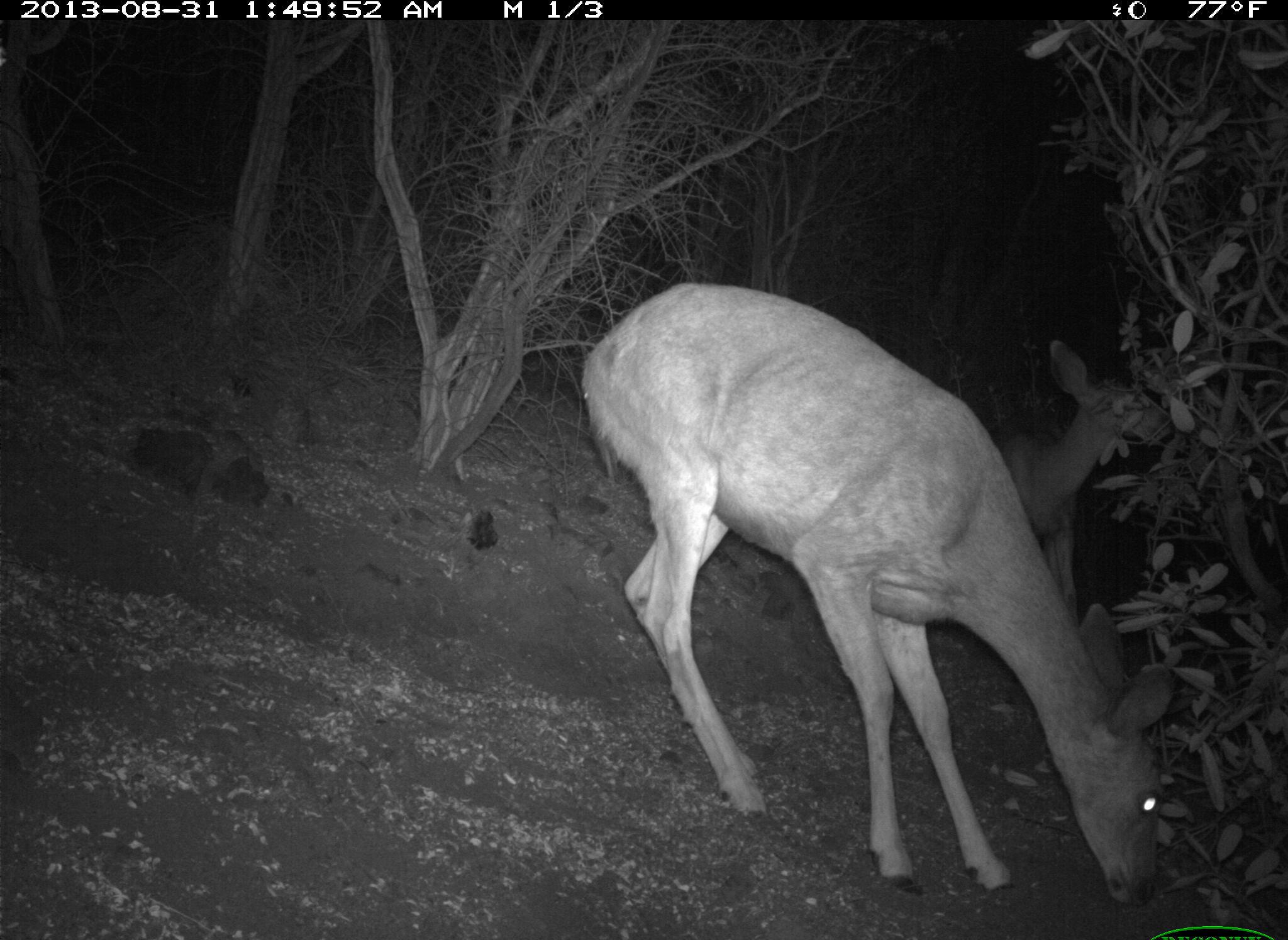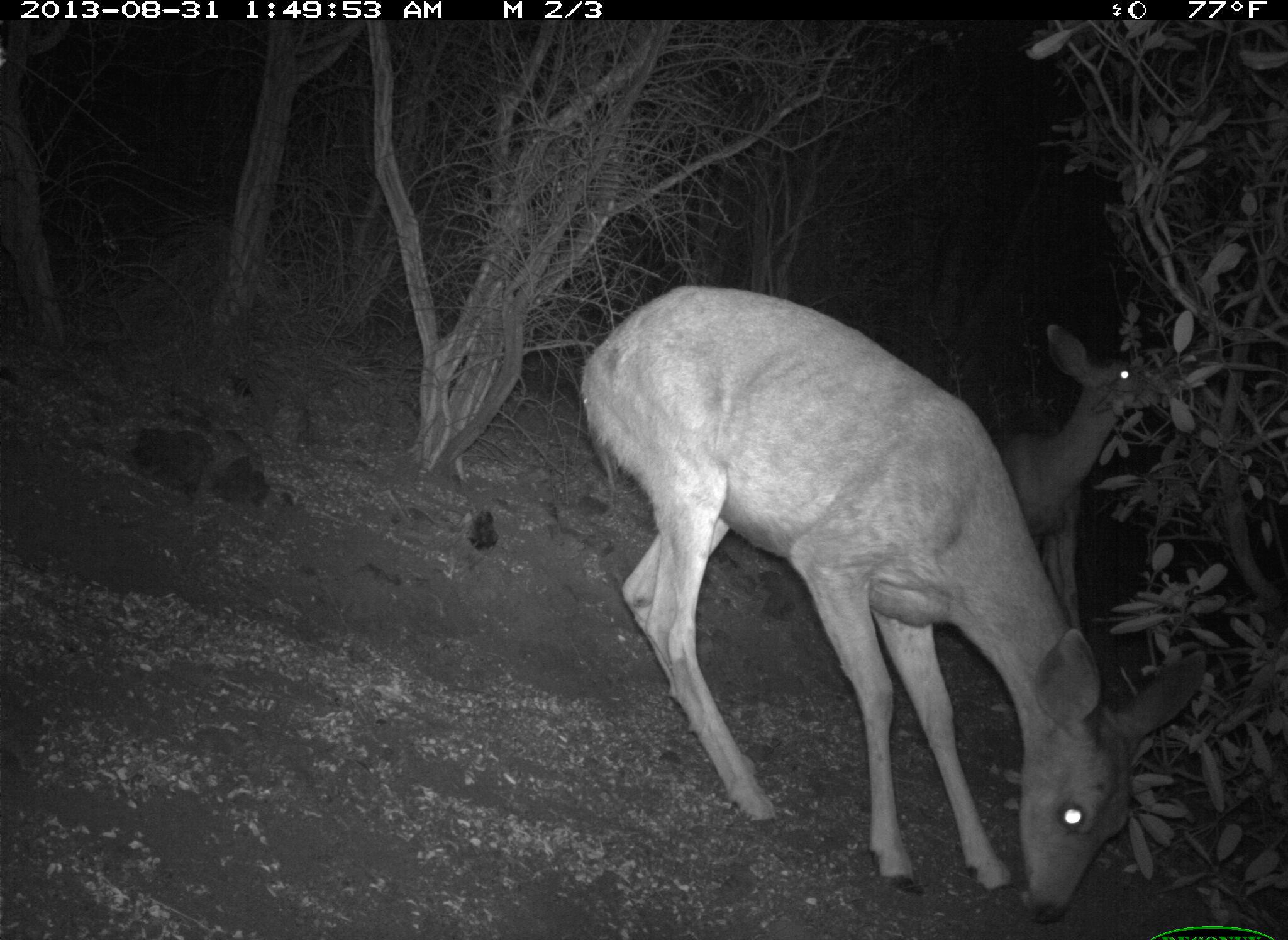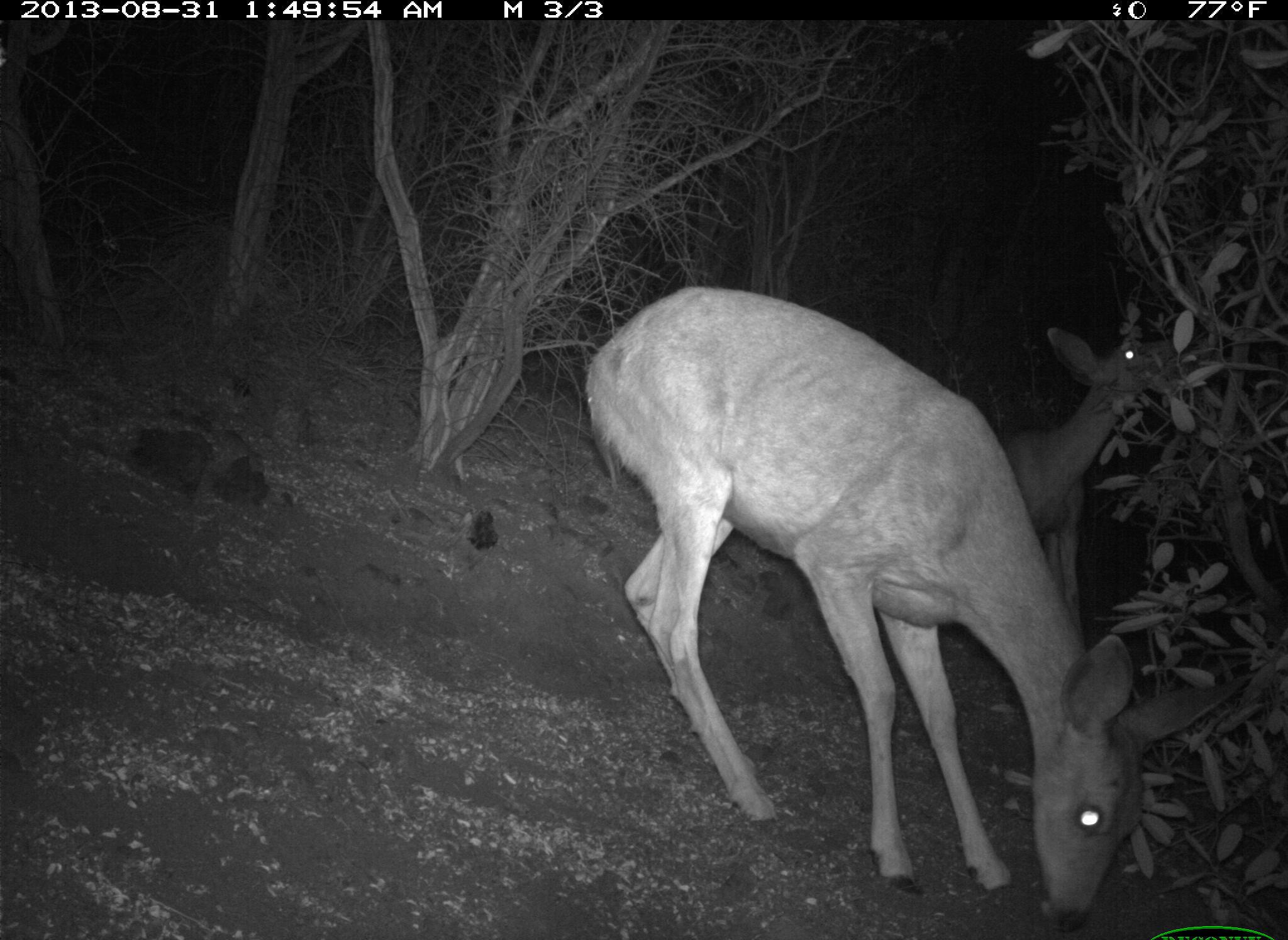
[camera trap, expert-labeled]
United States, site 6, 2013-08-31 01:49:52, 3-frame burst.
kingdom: Animalia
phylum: Chordata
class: Mammalia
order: Artiodactyla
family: Cervidae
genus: Odocoileus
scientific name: Odocoileus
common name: deer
Deer (Odocoileus).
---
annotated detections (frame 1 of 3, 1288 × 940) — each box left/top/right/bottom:
deer: 581/281/1179/895; 1001/337/1157/637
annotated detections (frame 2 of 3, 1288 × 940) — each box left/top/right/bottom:
deer: 581/286/1208/923; 997/324/1168/645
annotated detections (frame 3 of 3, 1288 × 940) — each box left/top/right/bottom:
deer: 582/286/1243/932; 998/322/1179/640